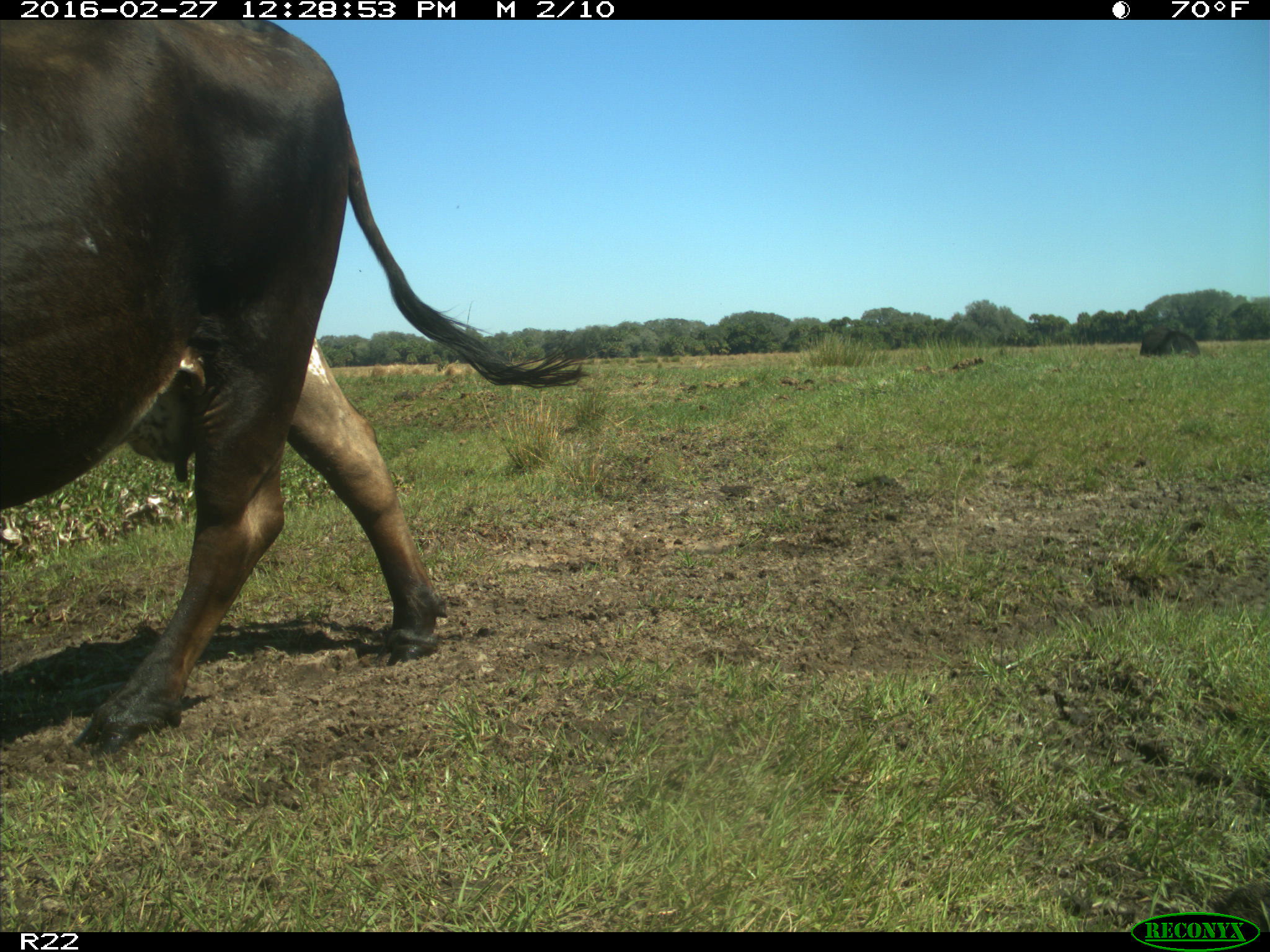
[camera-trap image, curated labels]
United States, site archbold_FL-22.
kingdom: Animalia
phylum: Chordata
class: Mammalia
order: Artiodactyla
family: Bovidae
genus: Bos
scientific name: Bos taurus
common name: domestic cow